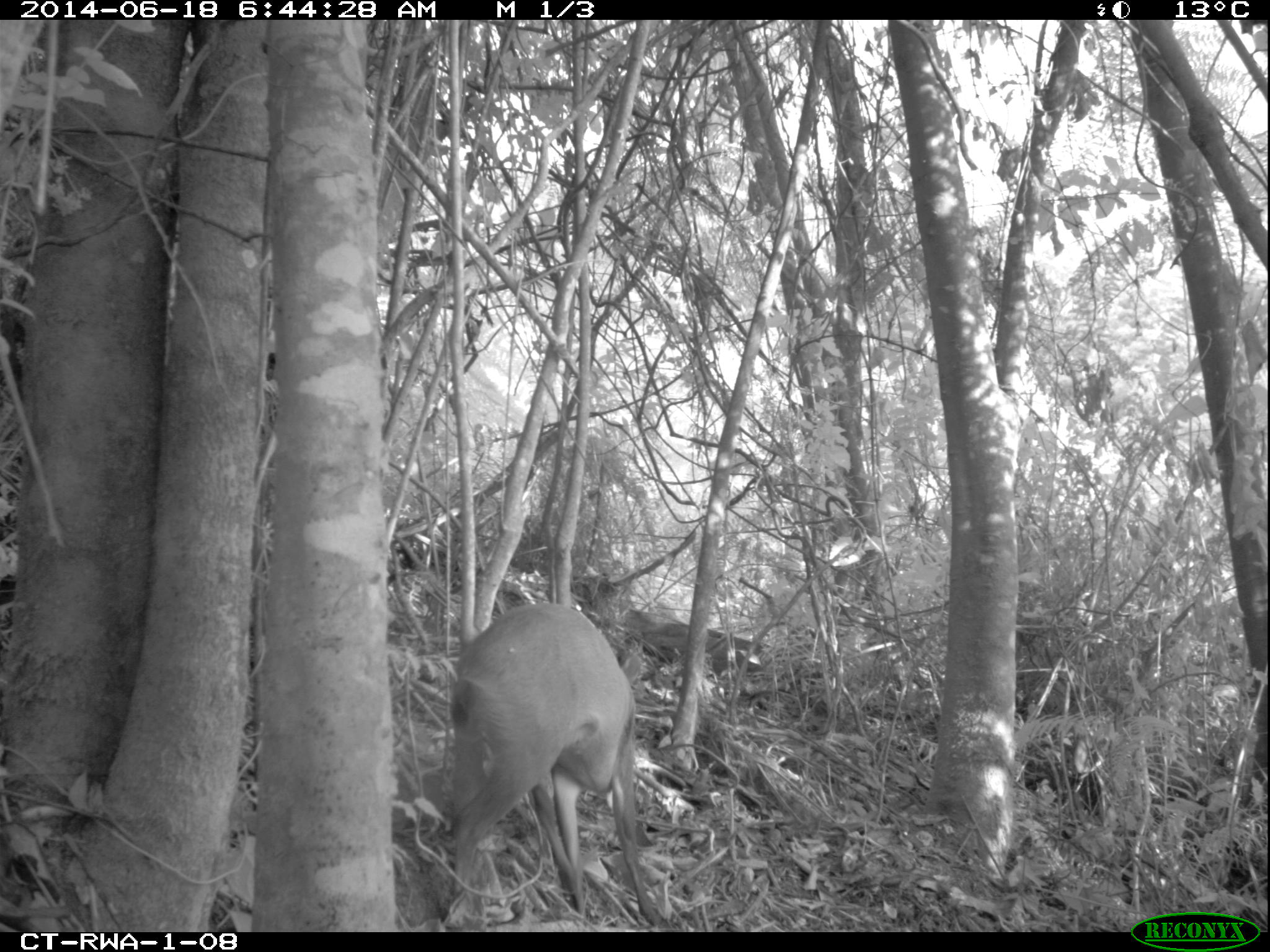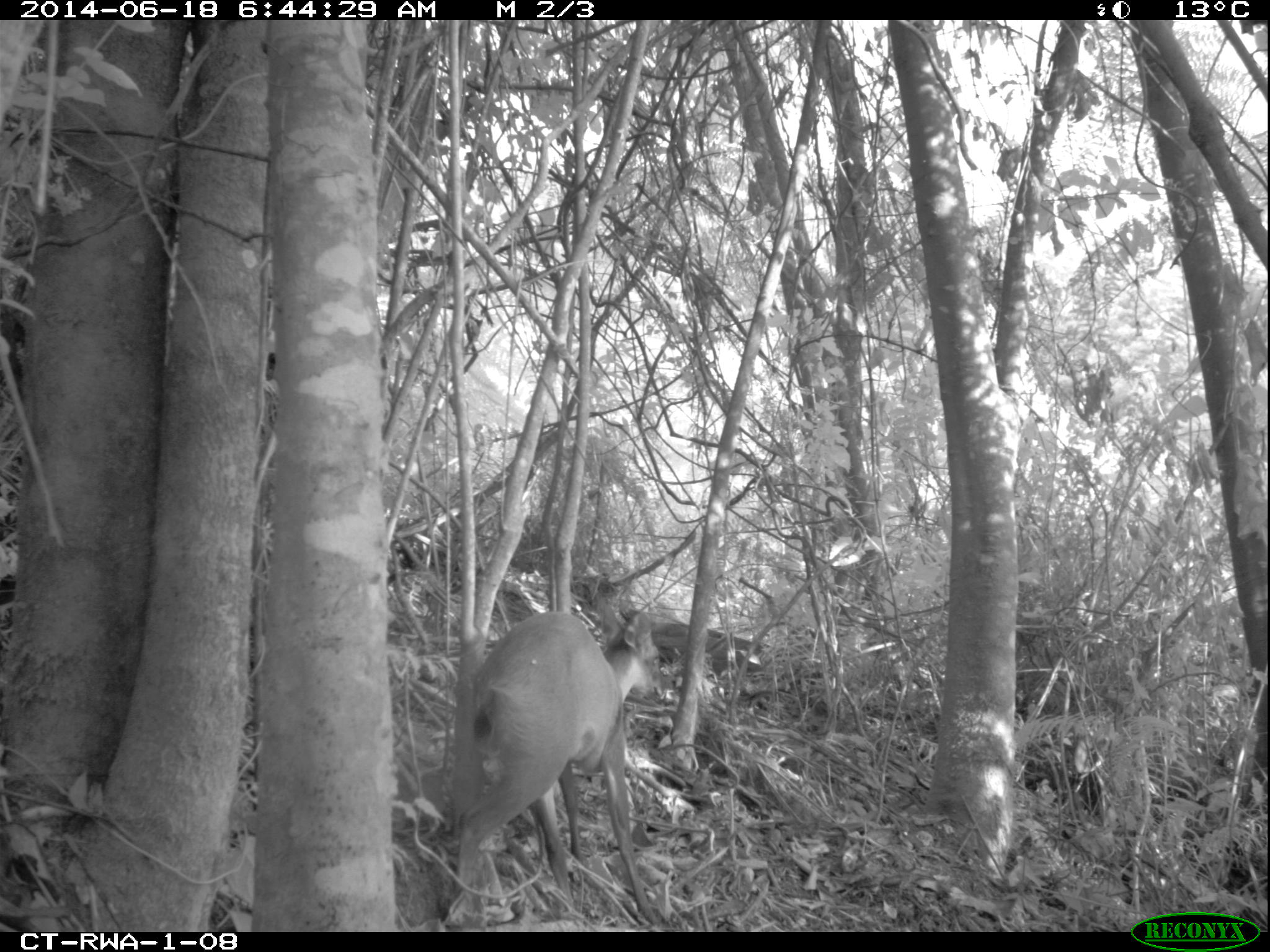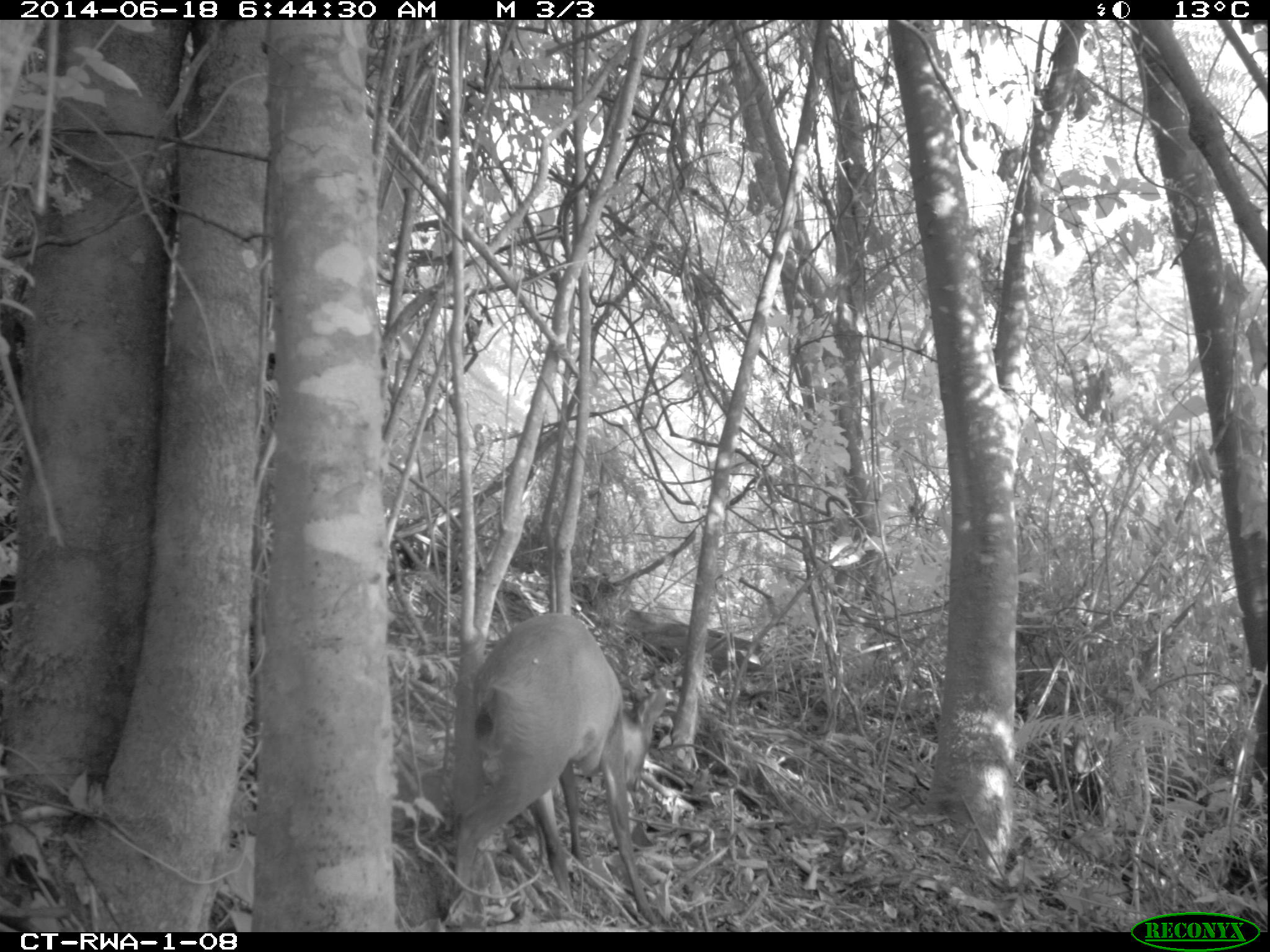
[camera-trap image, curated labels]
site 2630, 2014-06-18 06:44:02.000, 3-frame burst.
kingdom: Animalia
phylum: Chordata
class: Mammalia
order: Artiodactyla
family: Bovidae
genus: Cephalophus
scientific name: Cephalophus nigrifrons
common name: black-fronted duiker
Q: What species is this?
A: Cephalophus nigrifrons (black-fronted duiker).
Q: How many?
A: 1.